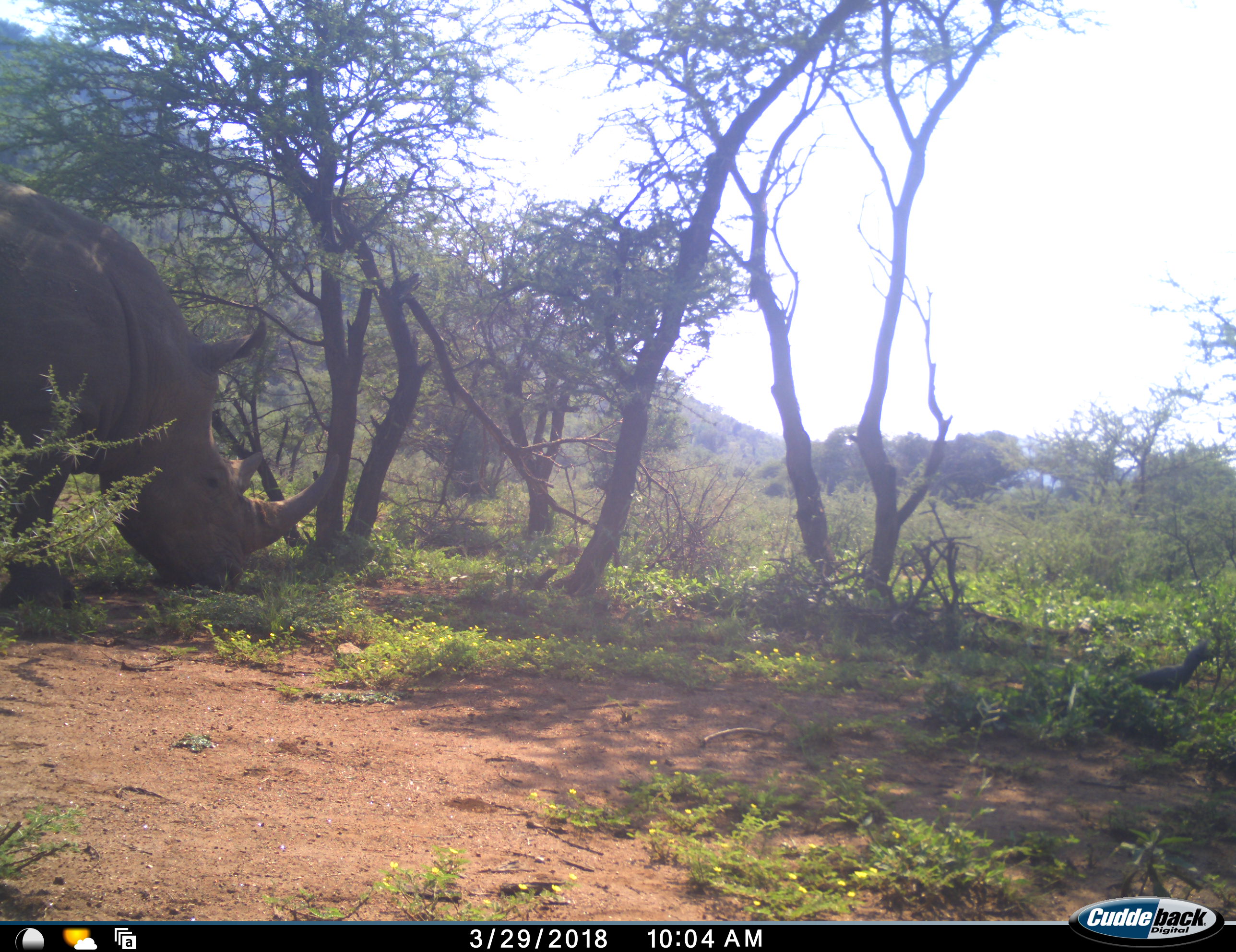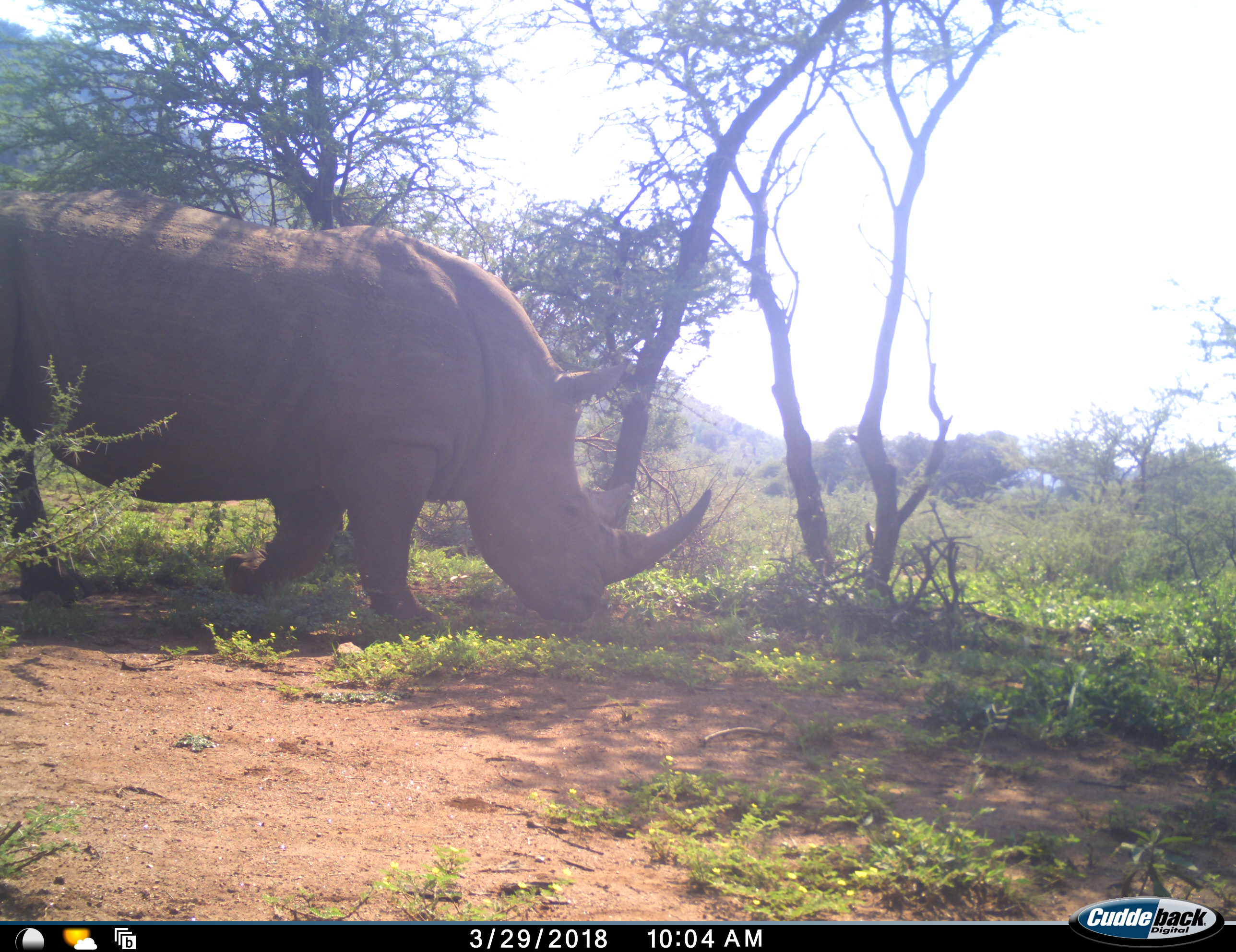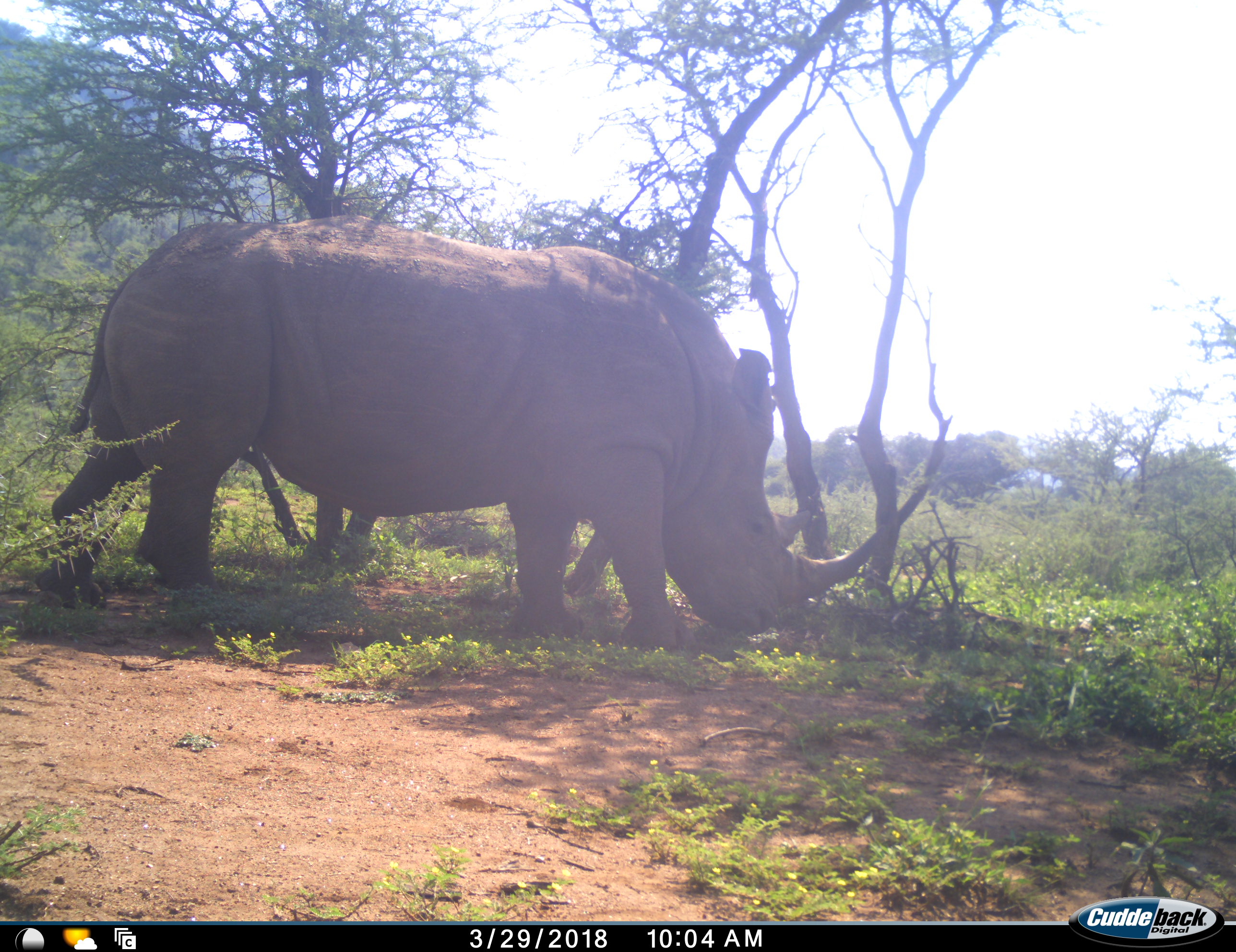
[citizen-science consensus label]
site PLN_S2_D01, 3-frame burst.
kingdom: Animalia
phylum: Chordata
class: Mammalia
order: Perissodactyla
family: Rhinocerotidae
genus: Ceratotherium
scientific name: Ceratotherium simum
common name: white rhinoceros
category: rhinoceroswhite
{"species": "rhinoceroswhite (white rhinoceros) (Ceratotherium simum)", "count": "1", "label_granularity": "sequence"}